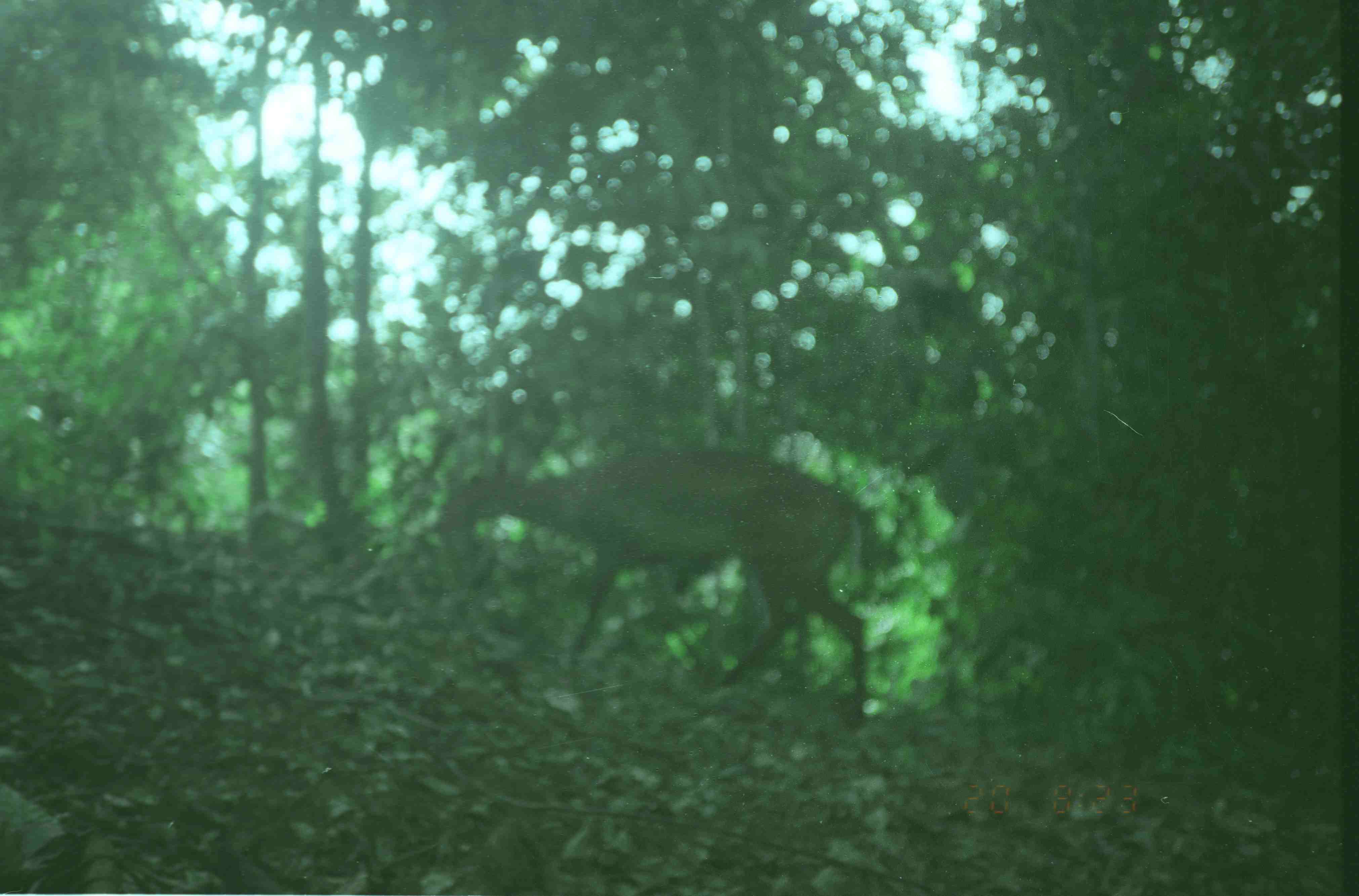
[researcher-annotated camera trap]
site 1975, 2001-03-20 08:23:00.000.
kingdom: Animalia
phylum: Chordata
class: Mammalia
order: Artiodactyla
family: Cervidae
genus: Muntiacus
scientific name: Muntiacus muntjak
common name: southern red muntjac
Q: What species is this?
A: Muntiacus muntjak (southern red muntjac).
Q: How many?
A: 1.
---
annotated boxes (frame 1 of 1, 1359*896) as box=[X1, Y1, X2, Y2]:
muntiacus muntjak: box=[432, 449, 867, 731]